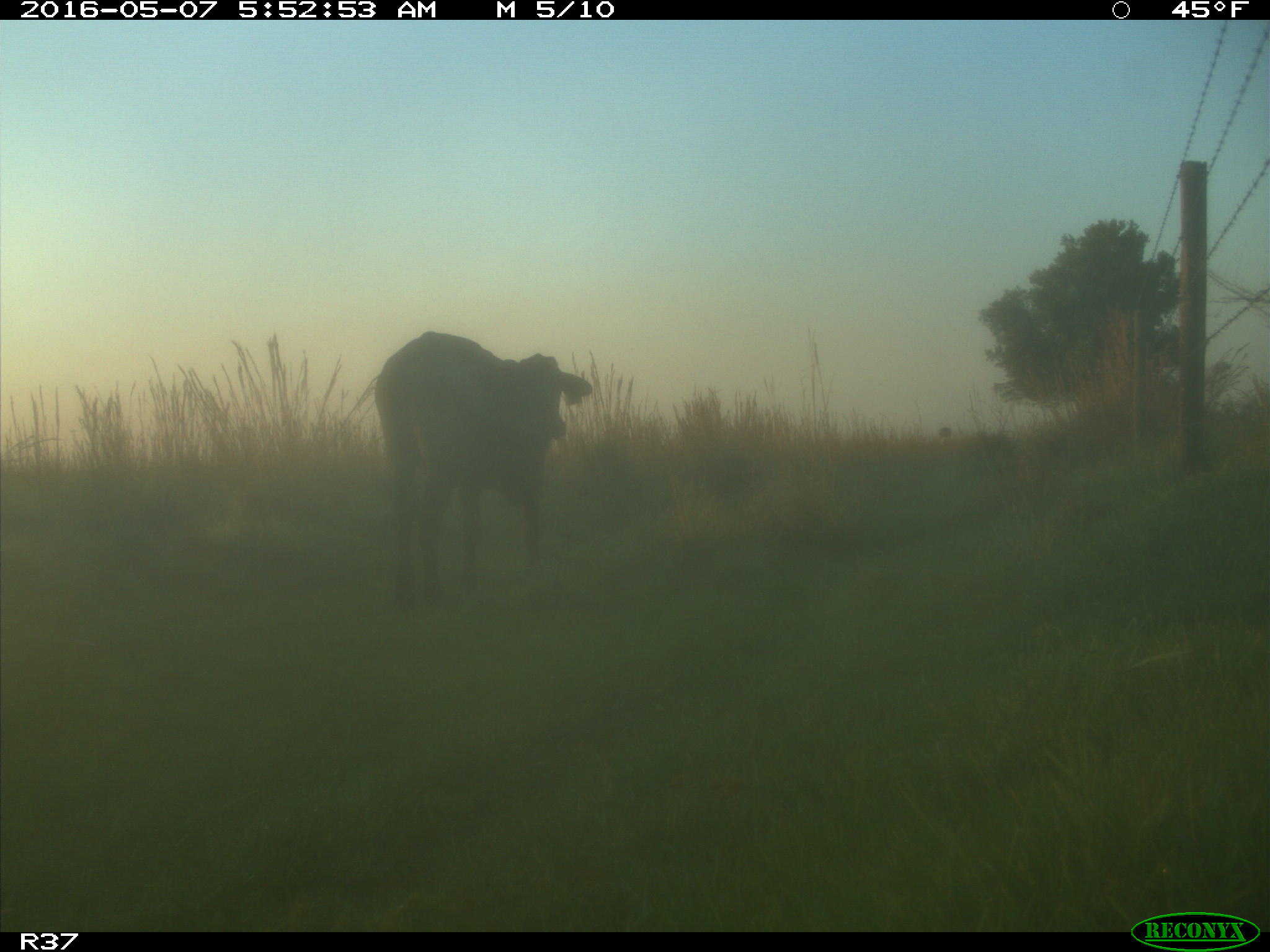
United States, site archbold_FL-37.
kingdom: Animalia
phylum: Chordata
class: Mammalia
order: Artiodactyla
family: Bovidae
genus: Bos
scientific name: Bos taurus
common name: domestic cow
Bos taurus (domestic cow).